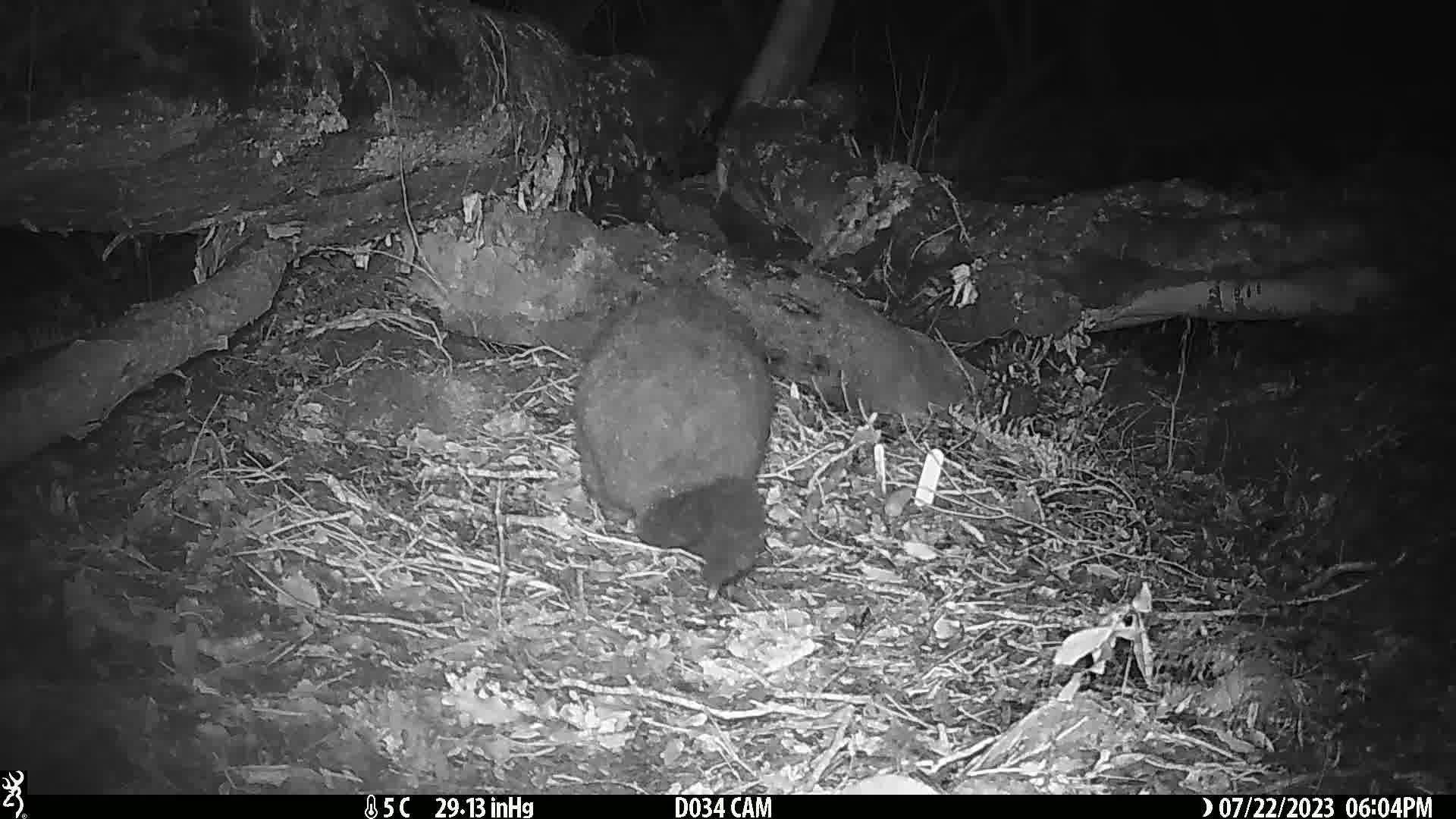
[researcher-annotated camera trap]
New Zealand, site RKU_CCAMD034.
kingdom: Animalia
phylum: Chordata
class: Mammalia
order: Diprotodontia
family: Phalangeridae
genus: Trichosurus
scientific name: Trichosurus vulpecula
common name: common brushtail possum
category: possum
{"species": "possum (common brushtail possum) (Trichosurus vulpecula)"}